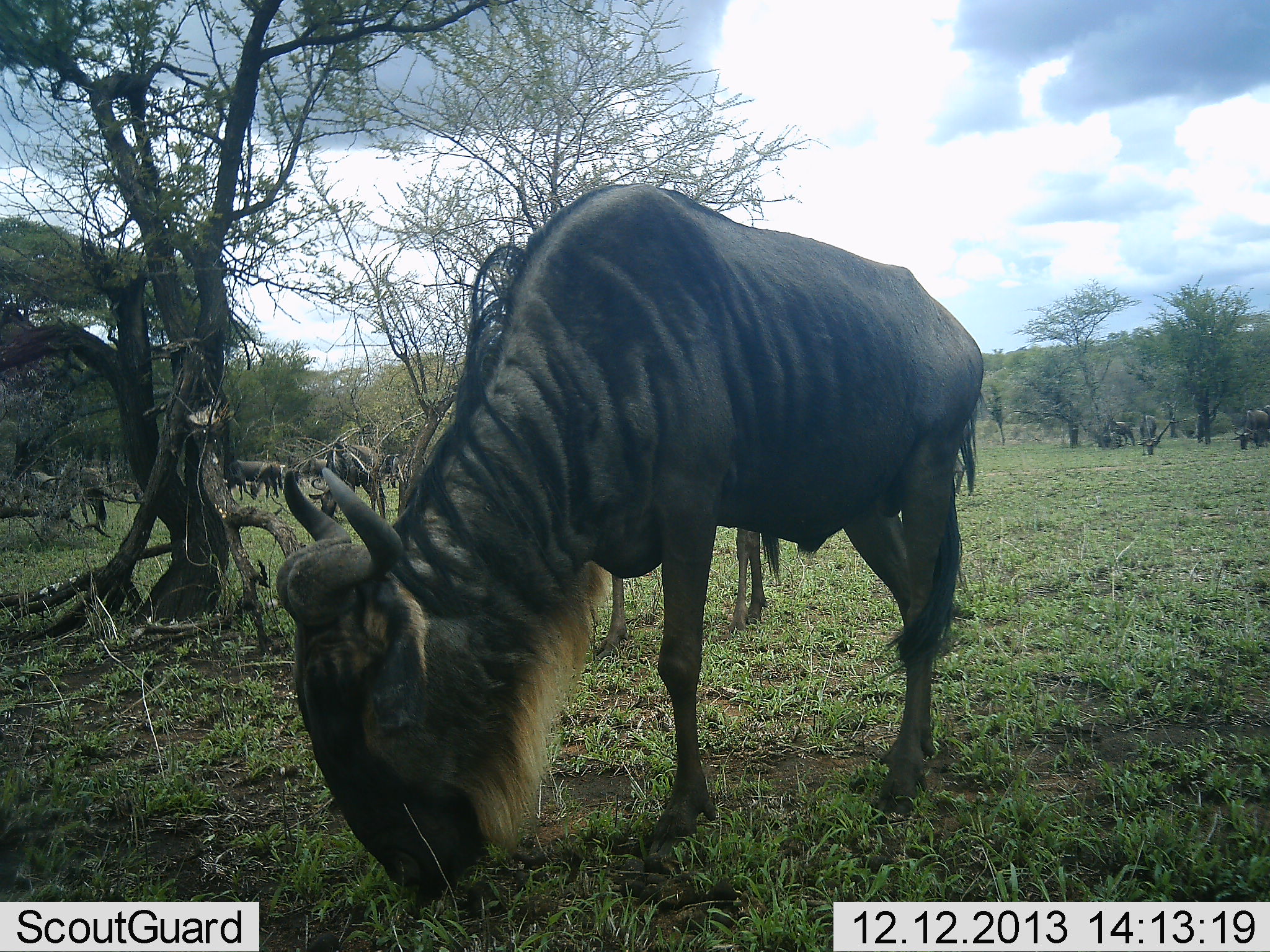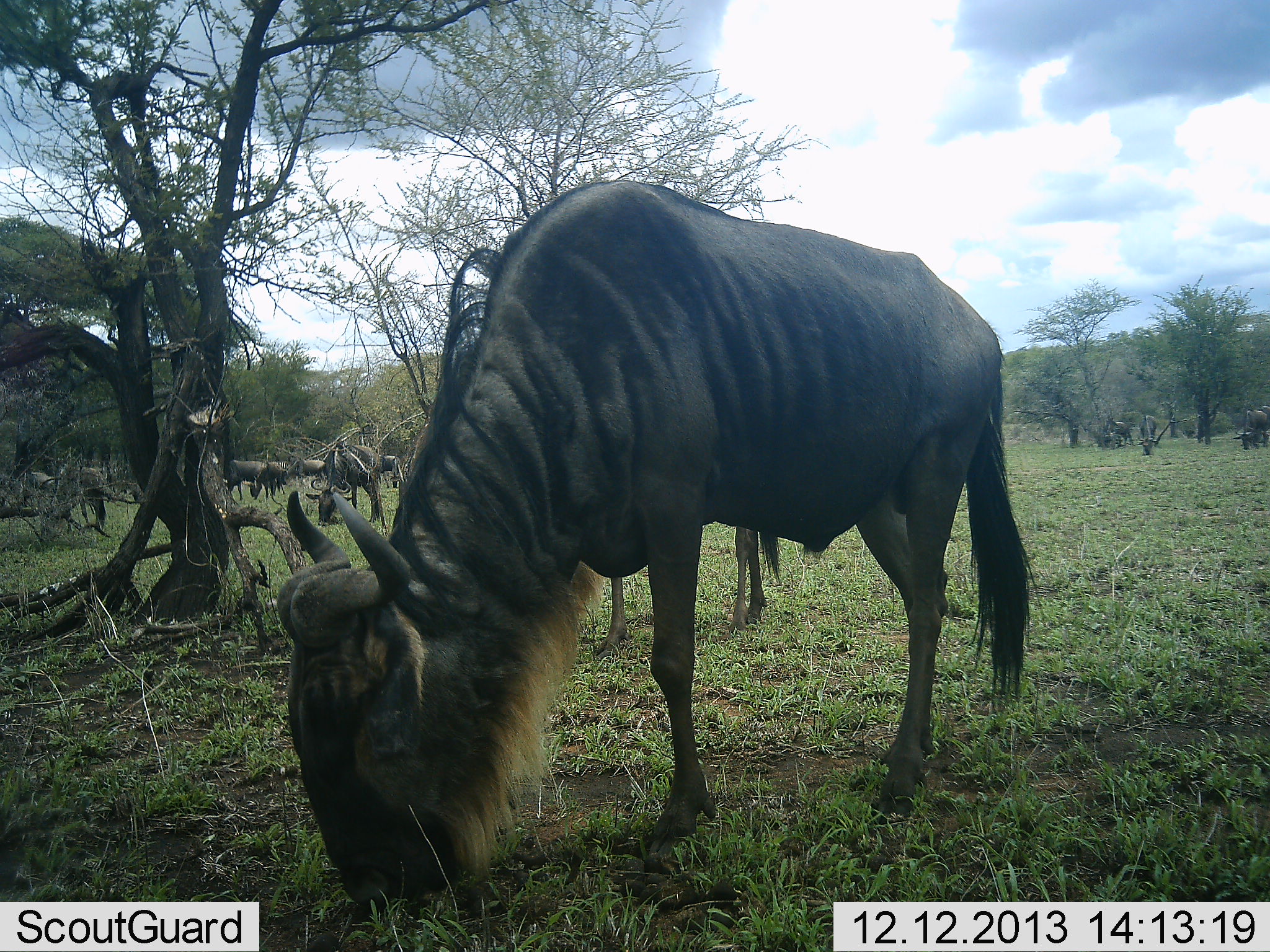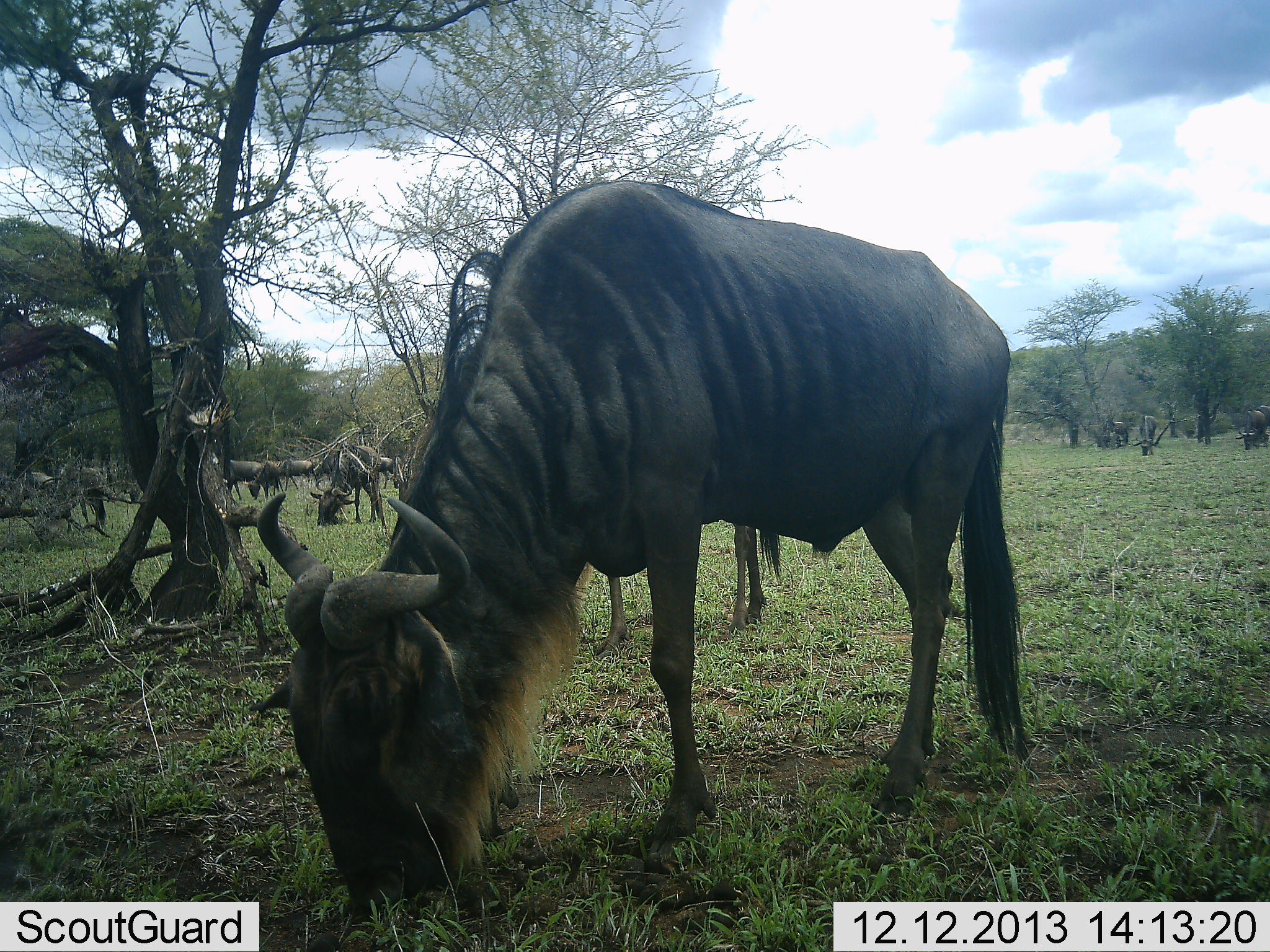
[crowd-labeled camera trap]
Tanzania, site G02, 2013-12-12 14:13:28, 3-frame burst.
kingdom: Animalia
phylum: Chordata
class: Mammalia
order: Artiodactyla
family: Bovidae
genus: Connochaetes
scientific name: Connochaetes taurinus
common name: blue wildebeest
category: wildebeest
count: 11-50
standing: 30%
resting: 0%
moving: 30%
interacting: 0%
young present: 0%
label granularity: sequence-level